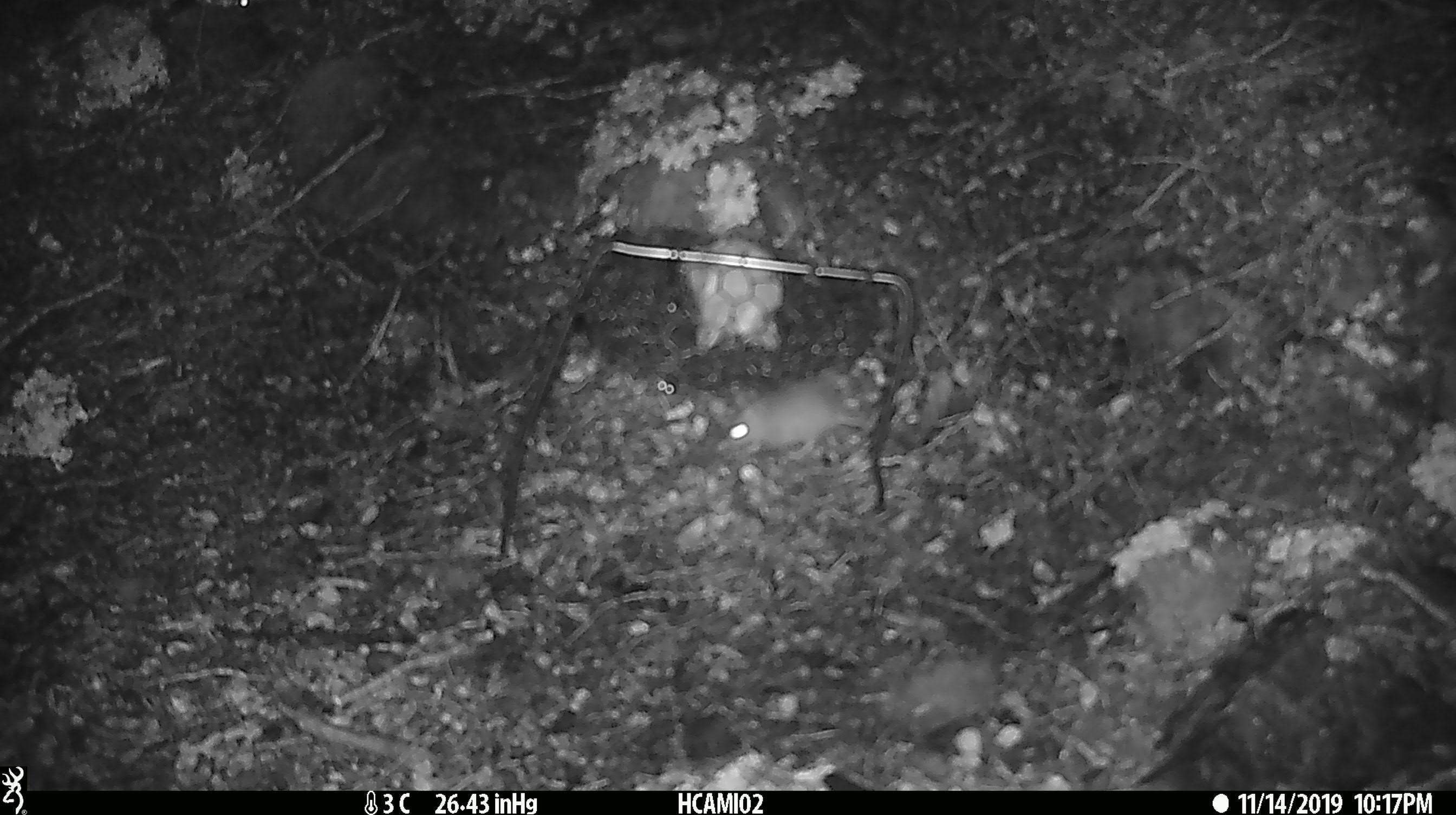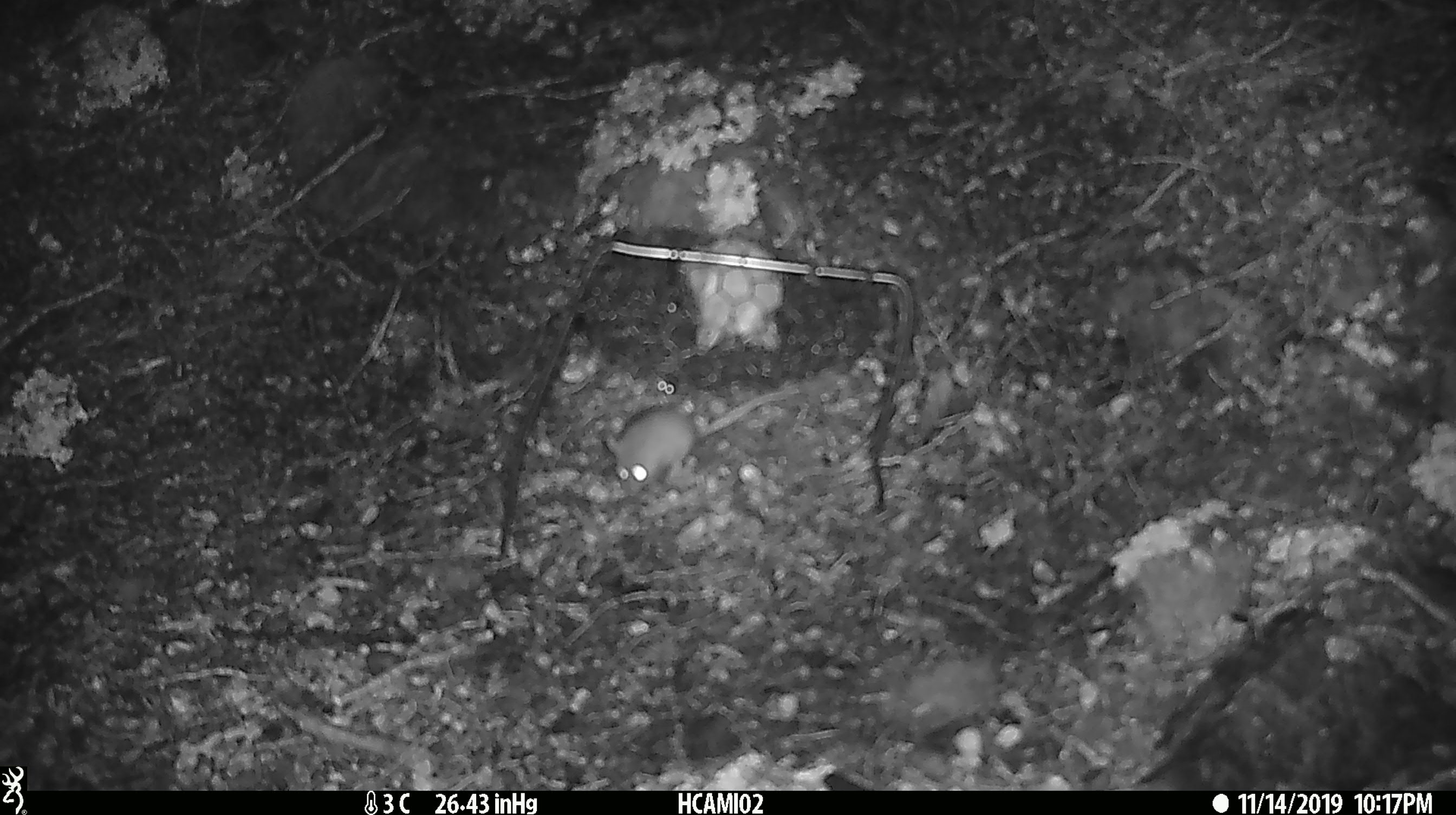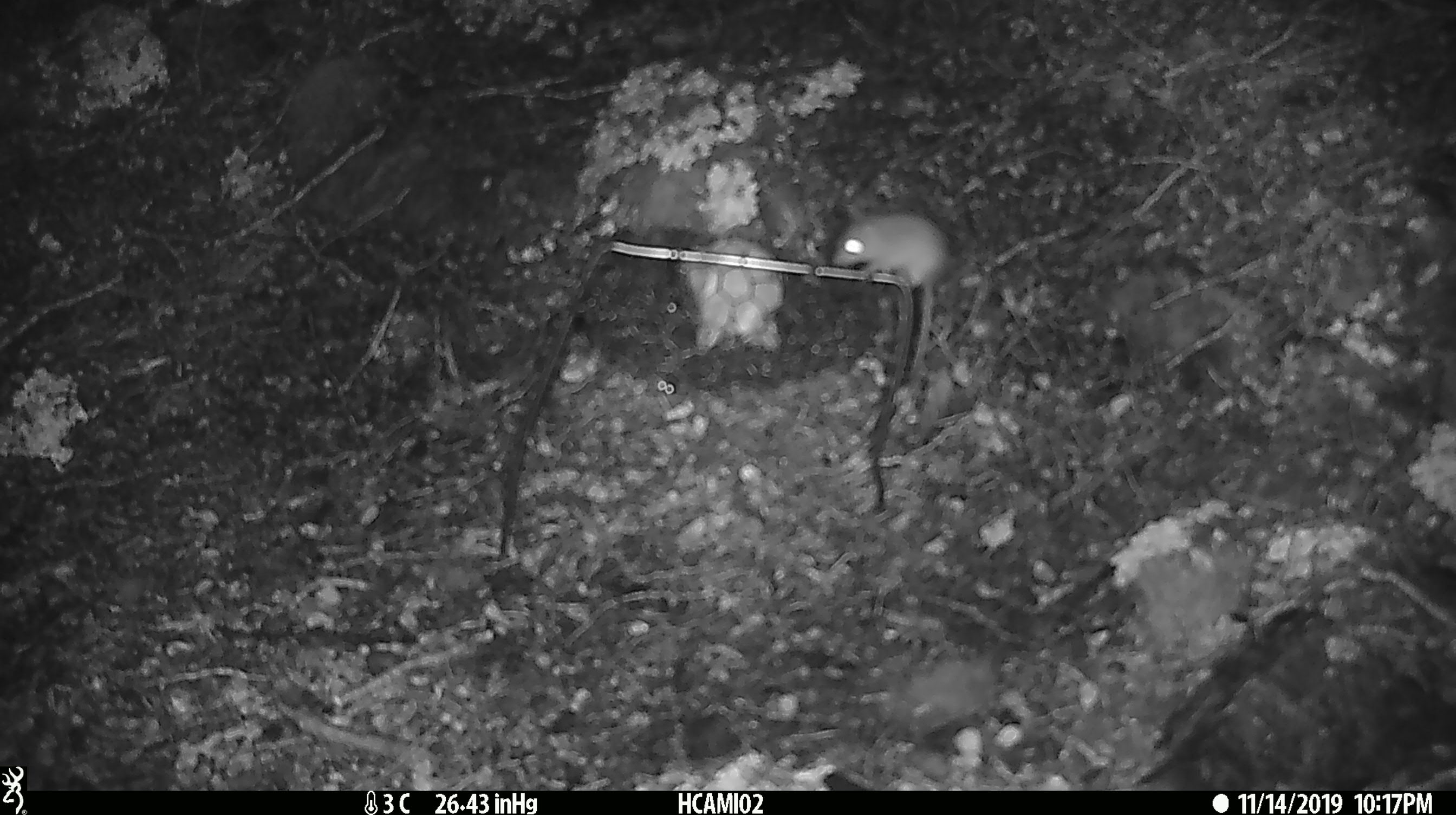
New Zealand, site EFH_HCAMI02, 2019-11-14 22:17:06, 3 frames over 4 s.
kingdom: Animalia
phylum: Chordata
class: Mammalia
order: Rodentia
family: Muridae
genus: Mus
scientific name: Mus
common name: mouse